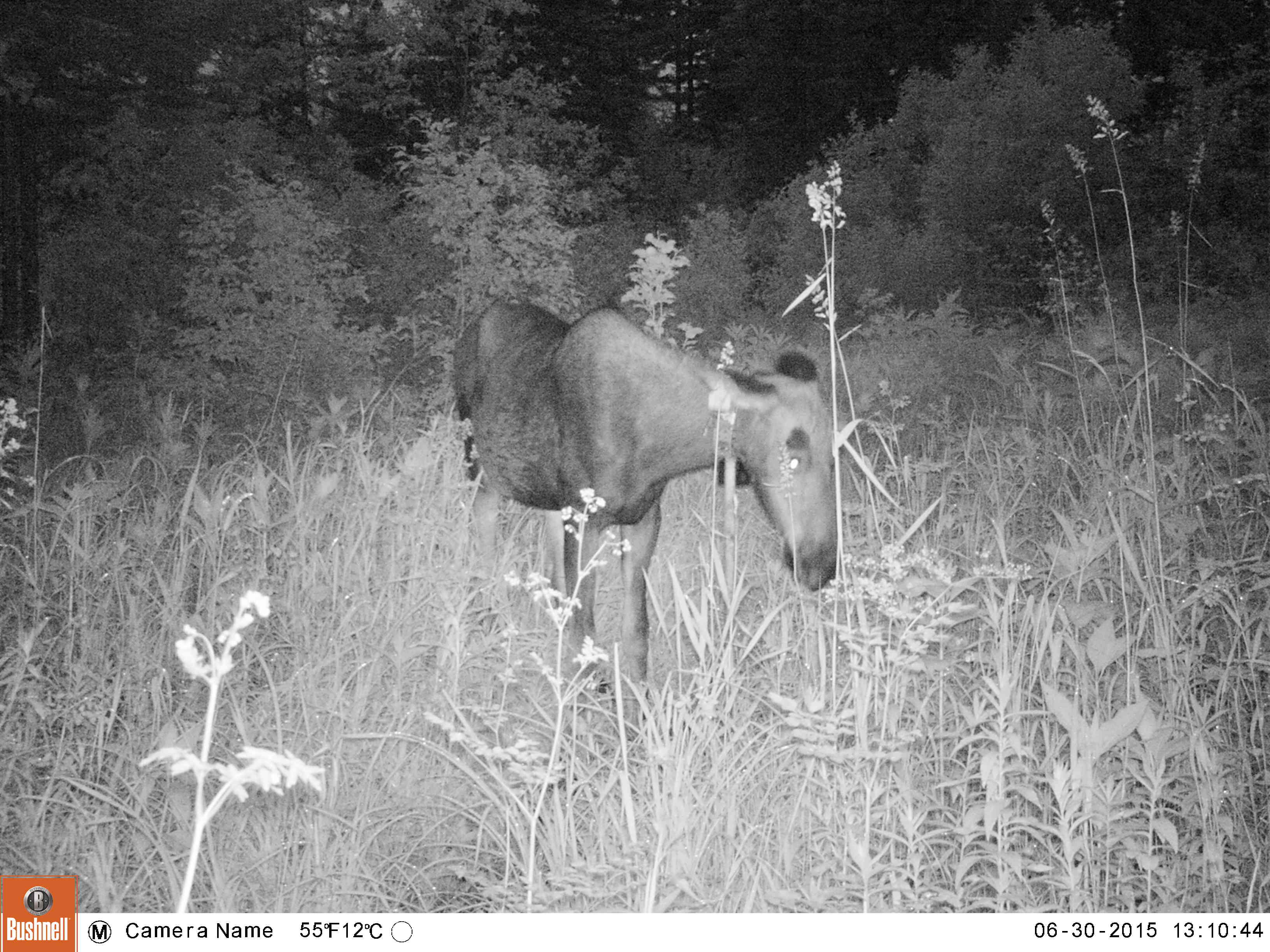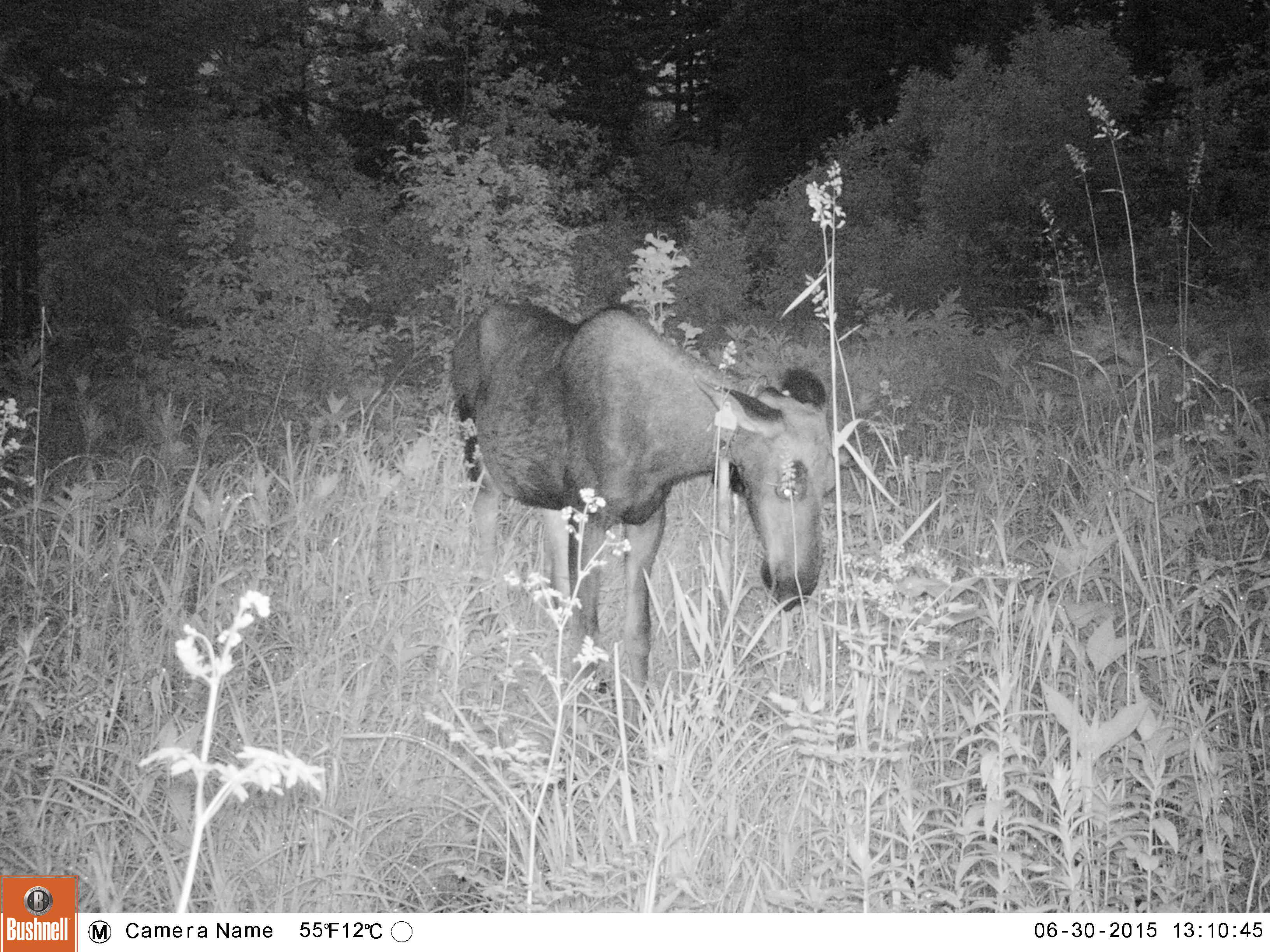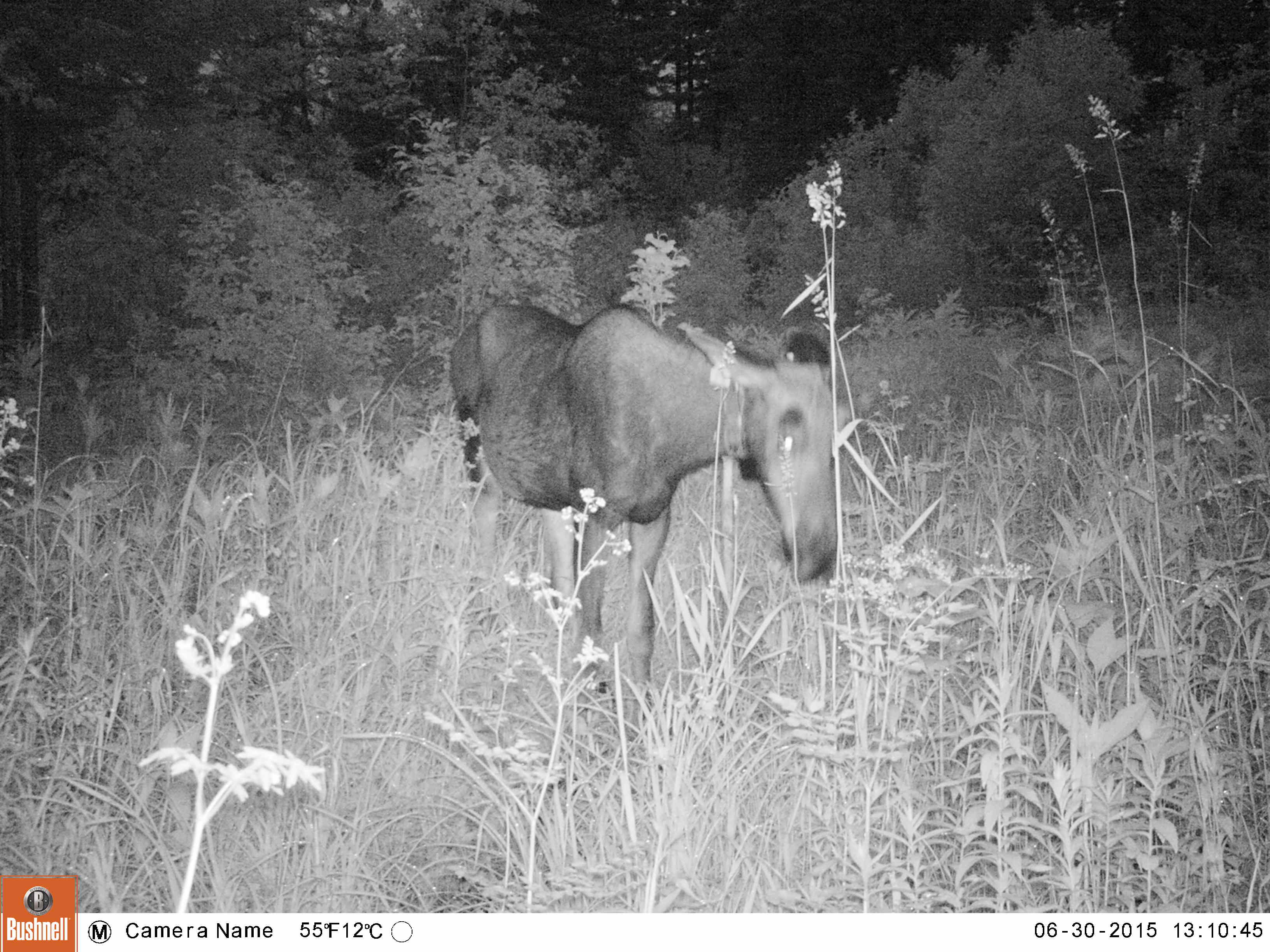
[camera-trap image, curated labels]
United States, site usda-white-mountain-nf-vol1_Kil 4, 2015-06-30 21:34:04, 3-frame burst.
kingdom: Animalia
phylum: Chordata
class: Mammalia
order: Artiodactyla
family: Cervidae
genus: Alces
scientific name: Alces alces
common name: moose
Moose (Alces alces).